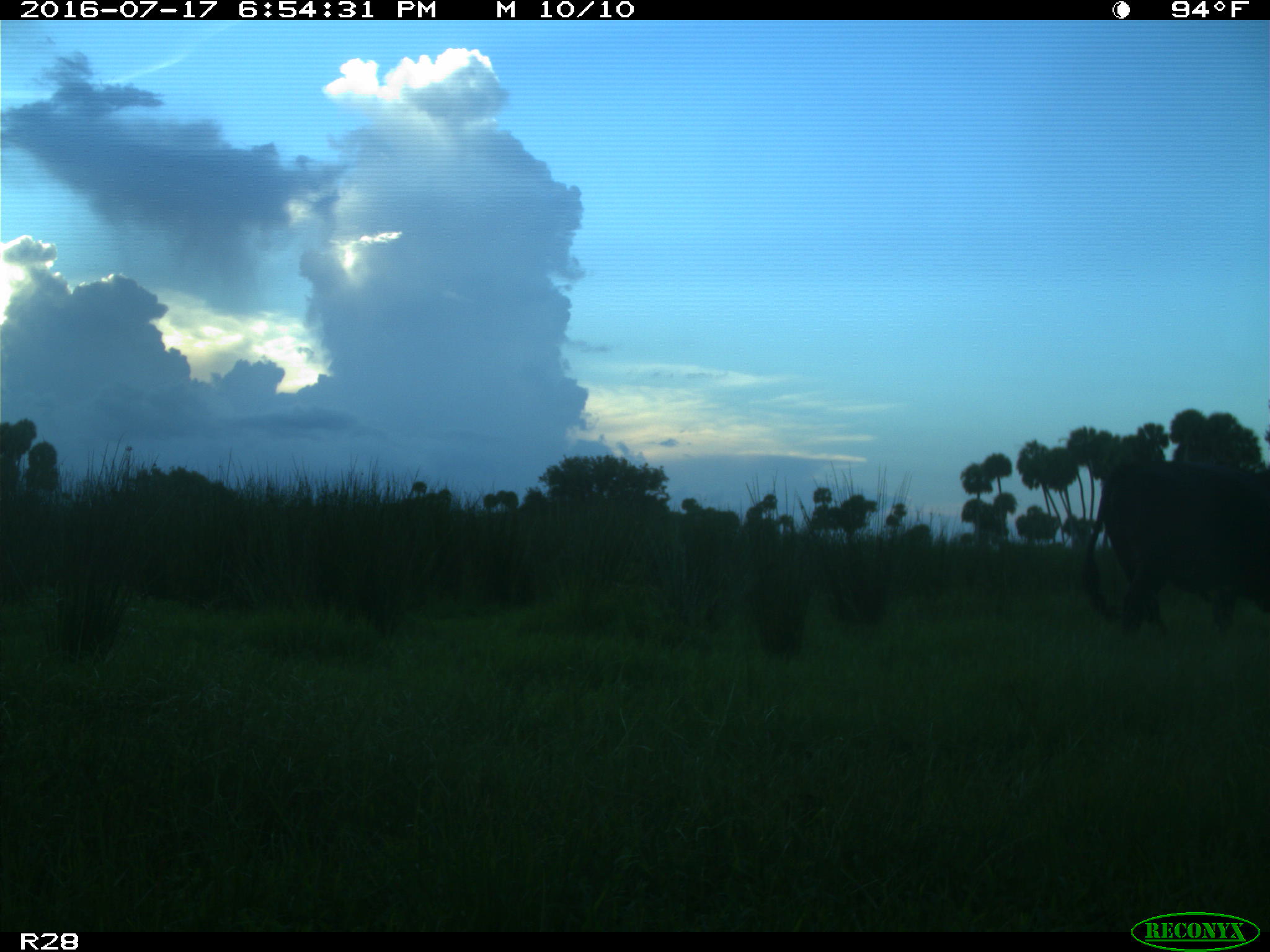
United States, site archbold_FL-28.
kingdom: Animalia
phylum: Chordata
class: Mammalia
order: Artiodactyla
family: Bovidae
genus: Bos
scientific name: Bos taurus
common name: domestic cow